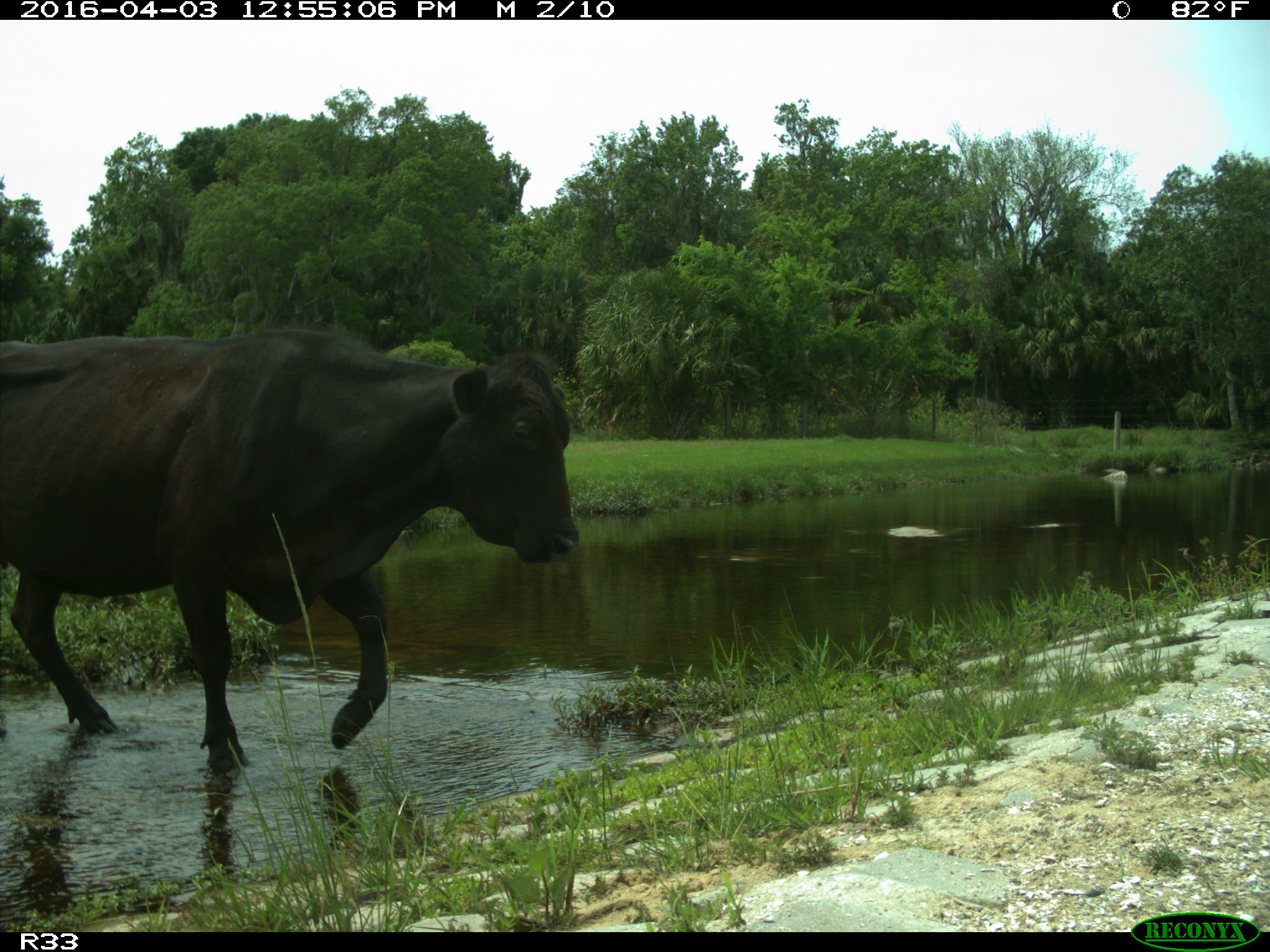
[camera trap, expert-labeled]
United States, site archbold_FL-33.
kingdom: Animalia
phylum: Chordata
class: Mammalia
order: Artiodactyla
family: Bovidae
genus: Bos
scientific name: Bos taurus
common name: domestic cow